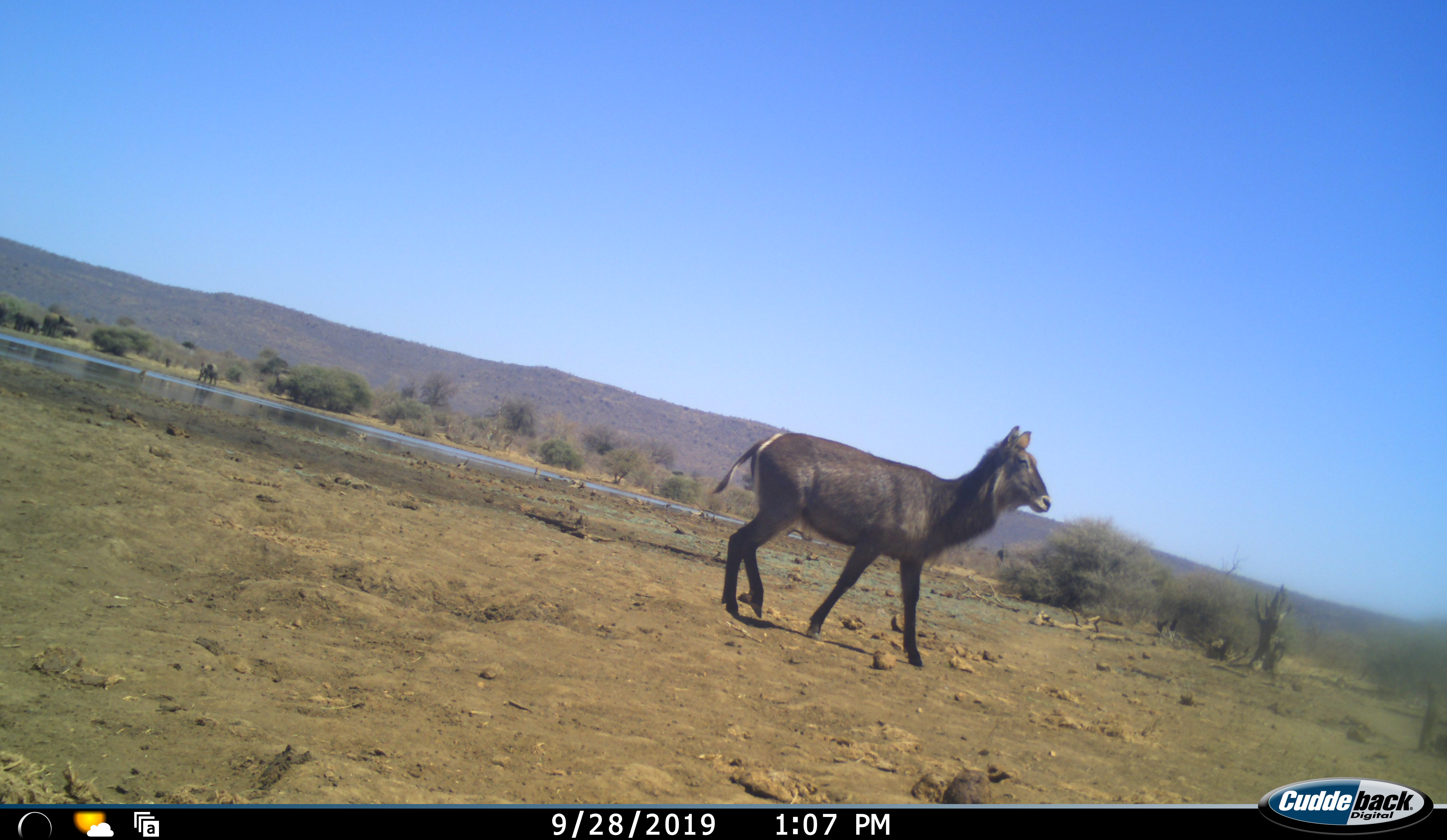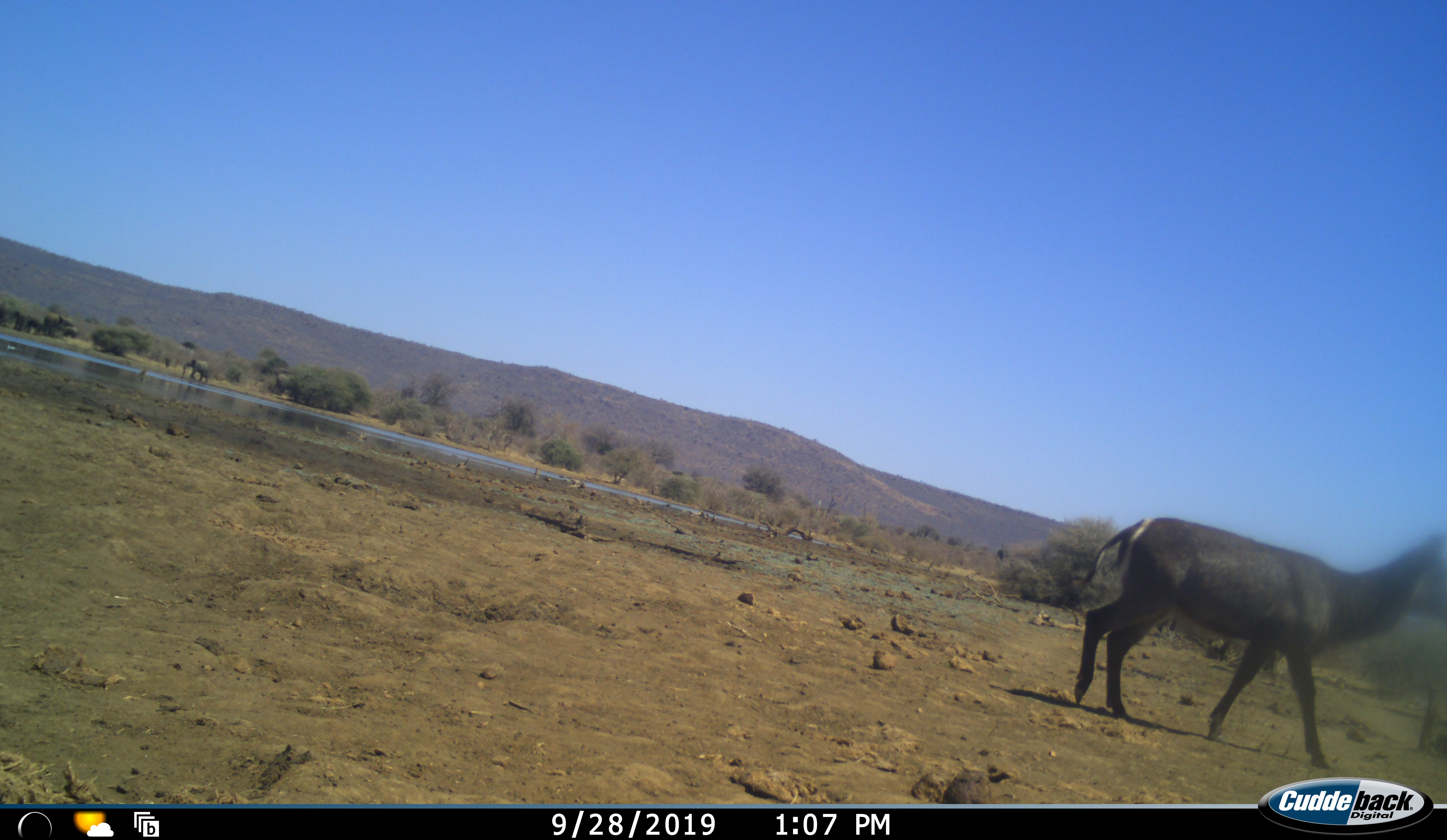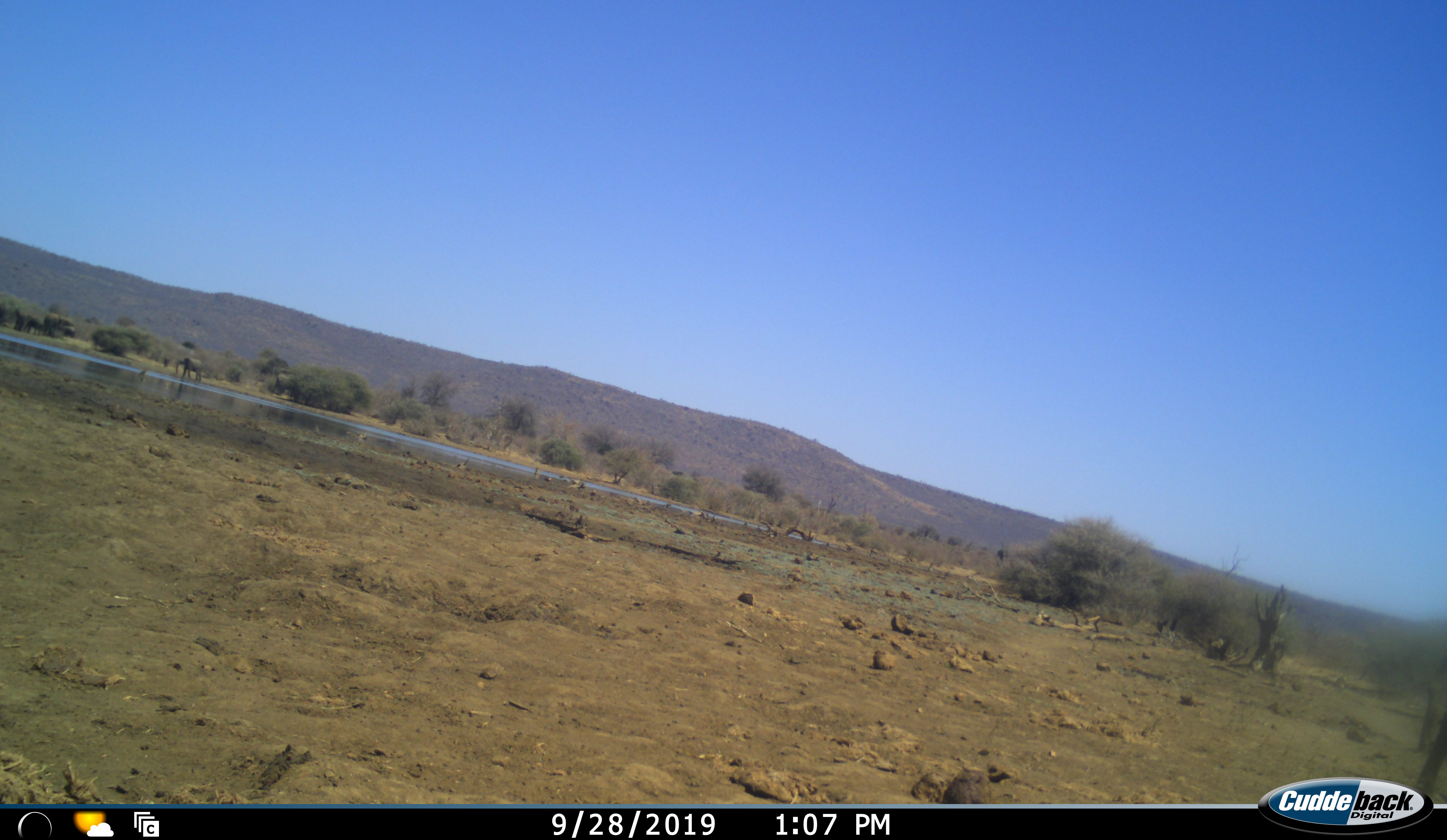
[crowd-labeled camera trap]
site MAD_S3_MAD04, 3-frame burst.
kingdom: Animalia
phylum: Chordata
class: Mammalia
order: Artiodactyla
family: Bovidae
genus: Kobus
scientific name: Kobus ellipsiprymnus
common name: waterbuck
Waterbuck (Kobus ellipsiprymnus), count 1. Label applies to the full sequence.